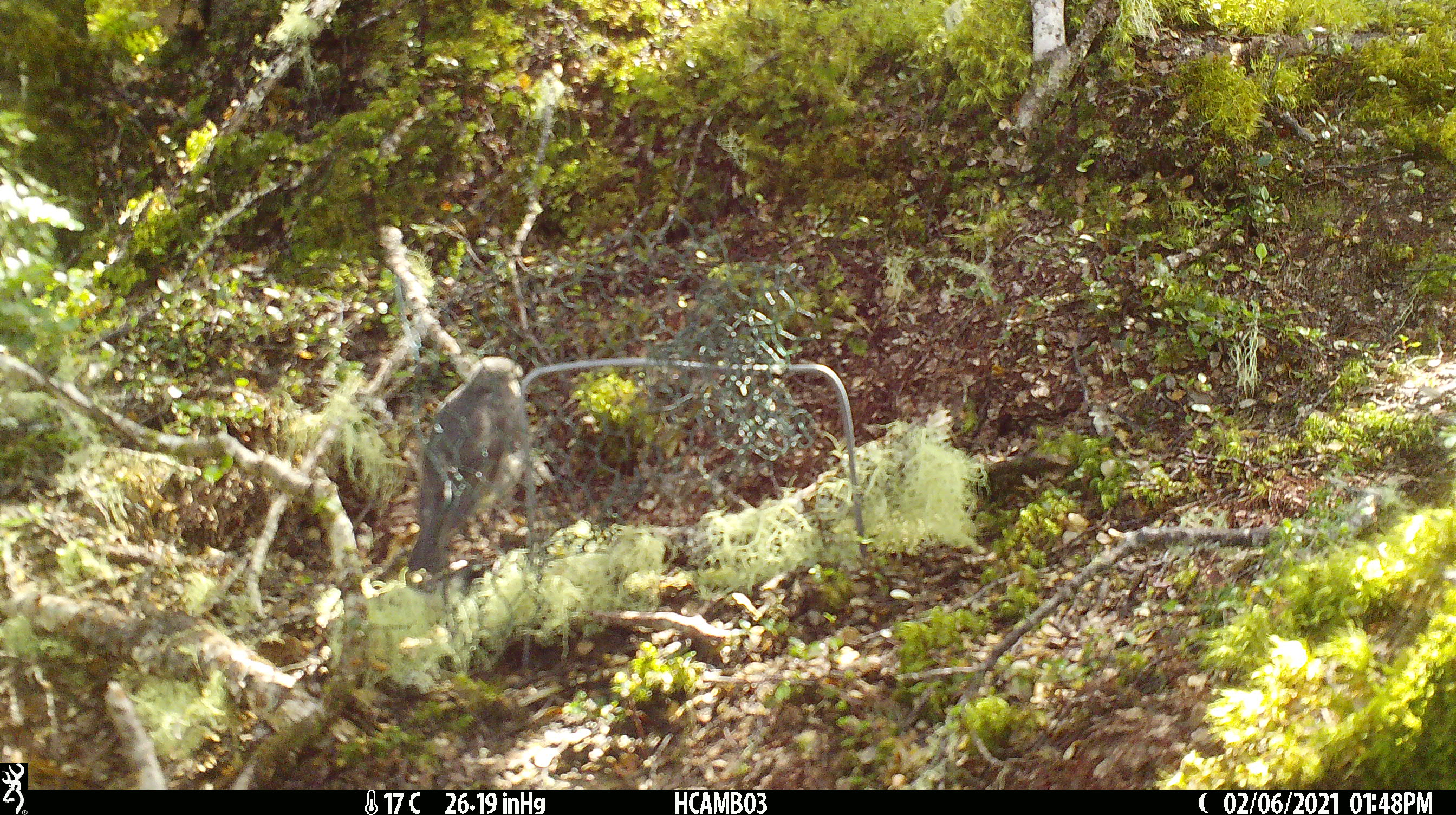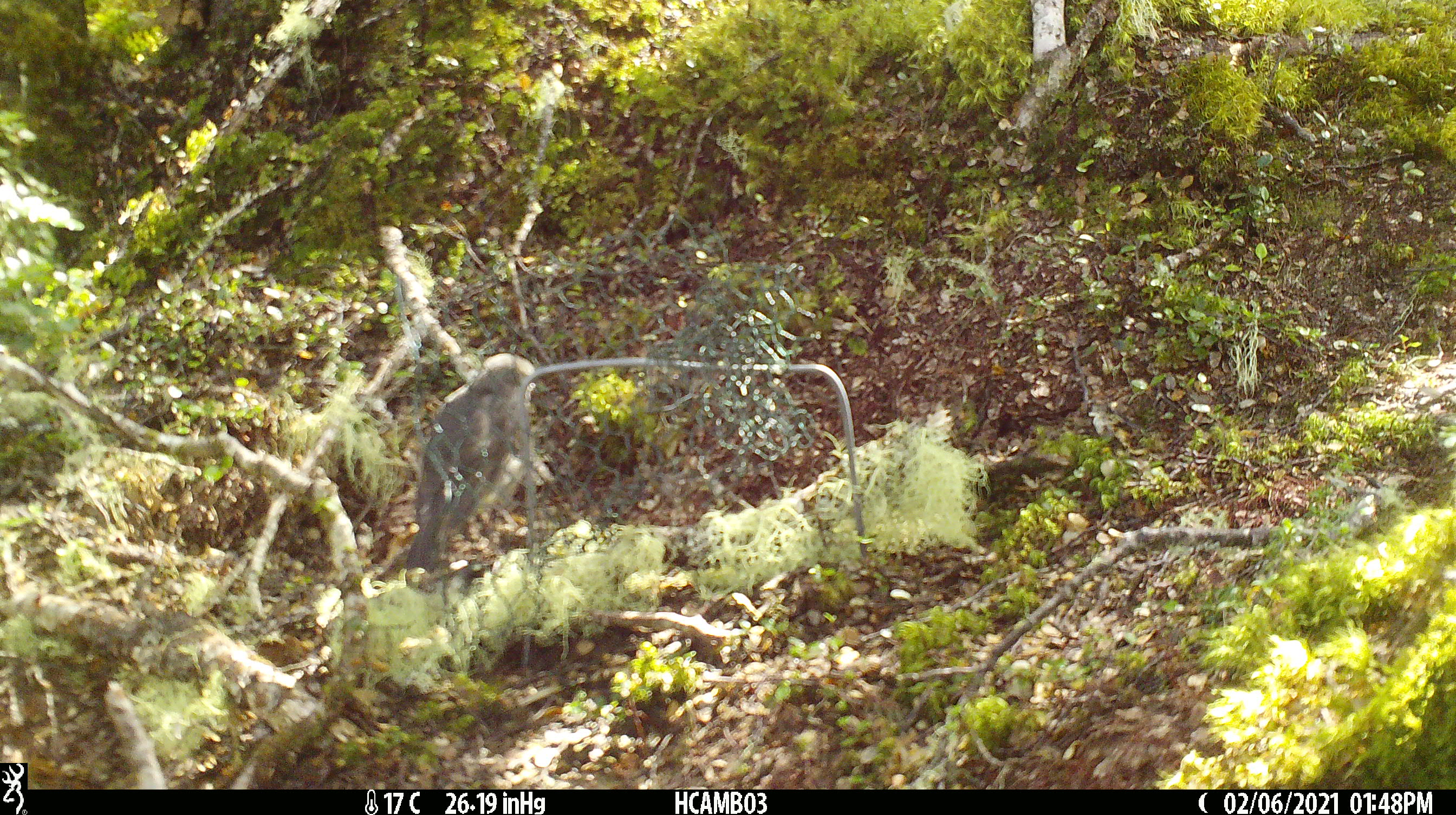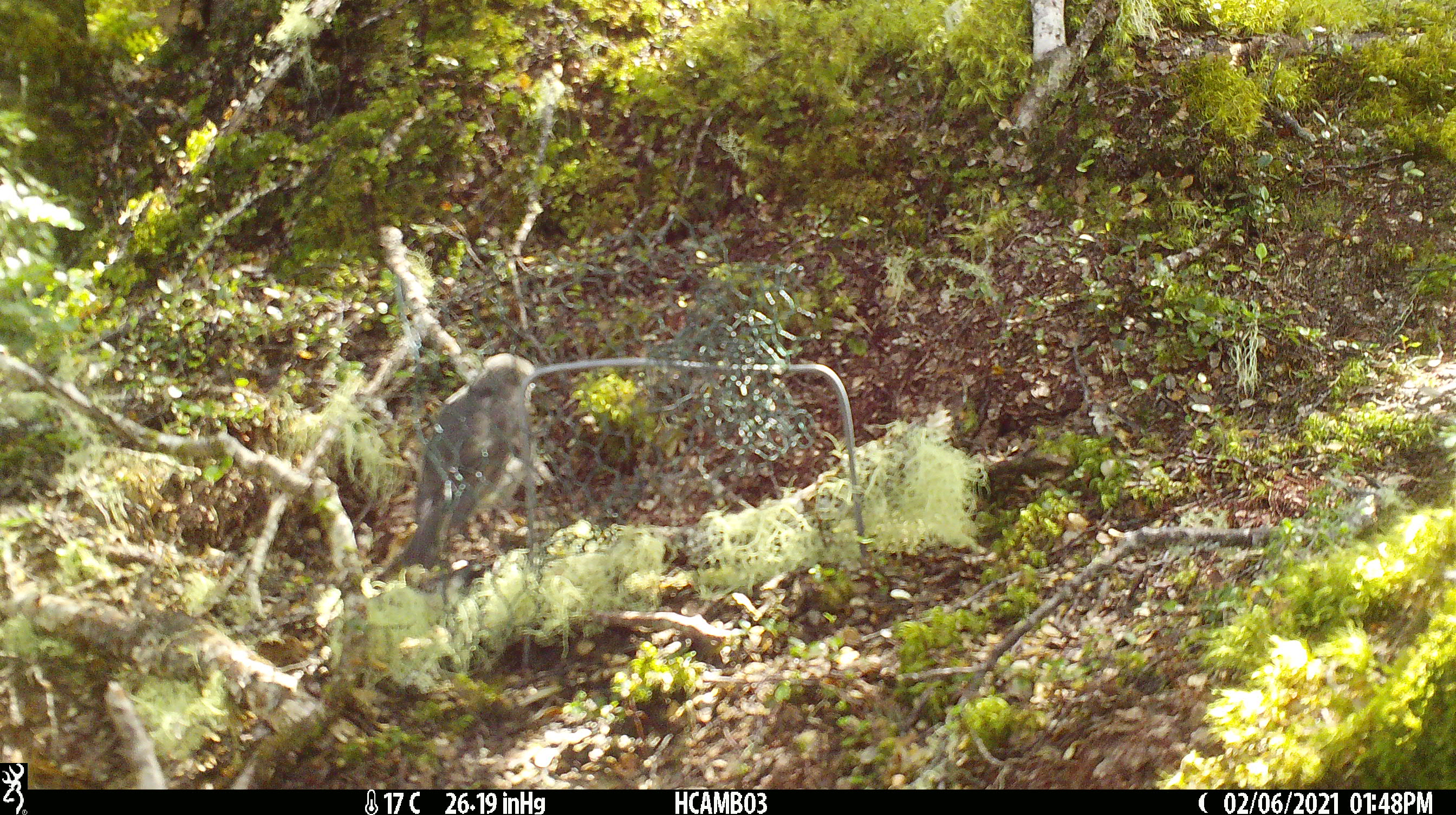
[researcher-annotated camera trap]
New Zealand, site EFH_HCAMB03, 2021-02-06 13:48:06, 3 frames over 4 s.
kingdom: Animalia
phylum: Chordata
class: Aves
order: Passeriformes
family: Petroicidae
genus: Petroica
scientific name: Petroica australis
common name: new zealand robin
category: robin